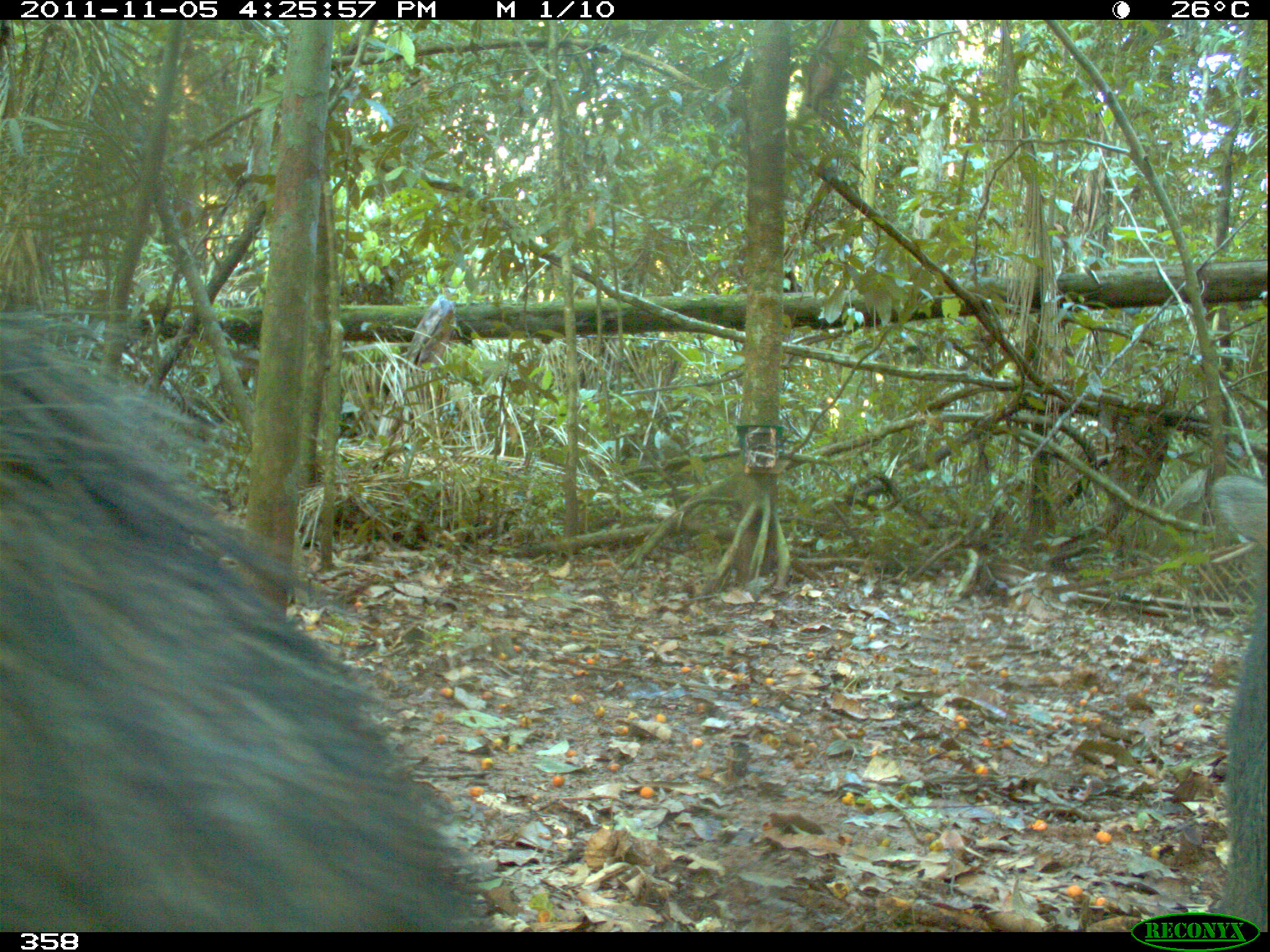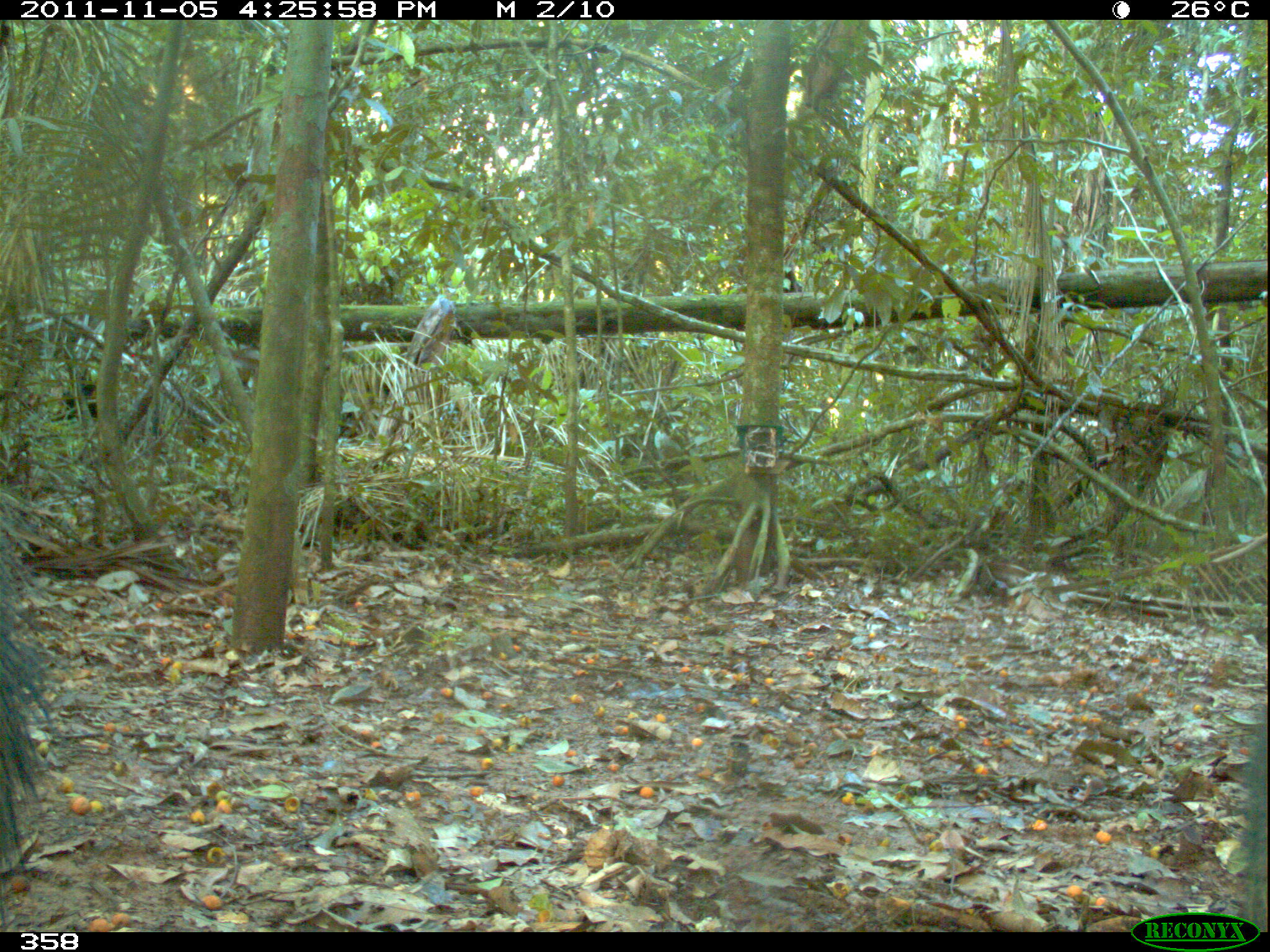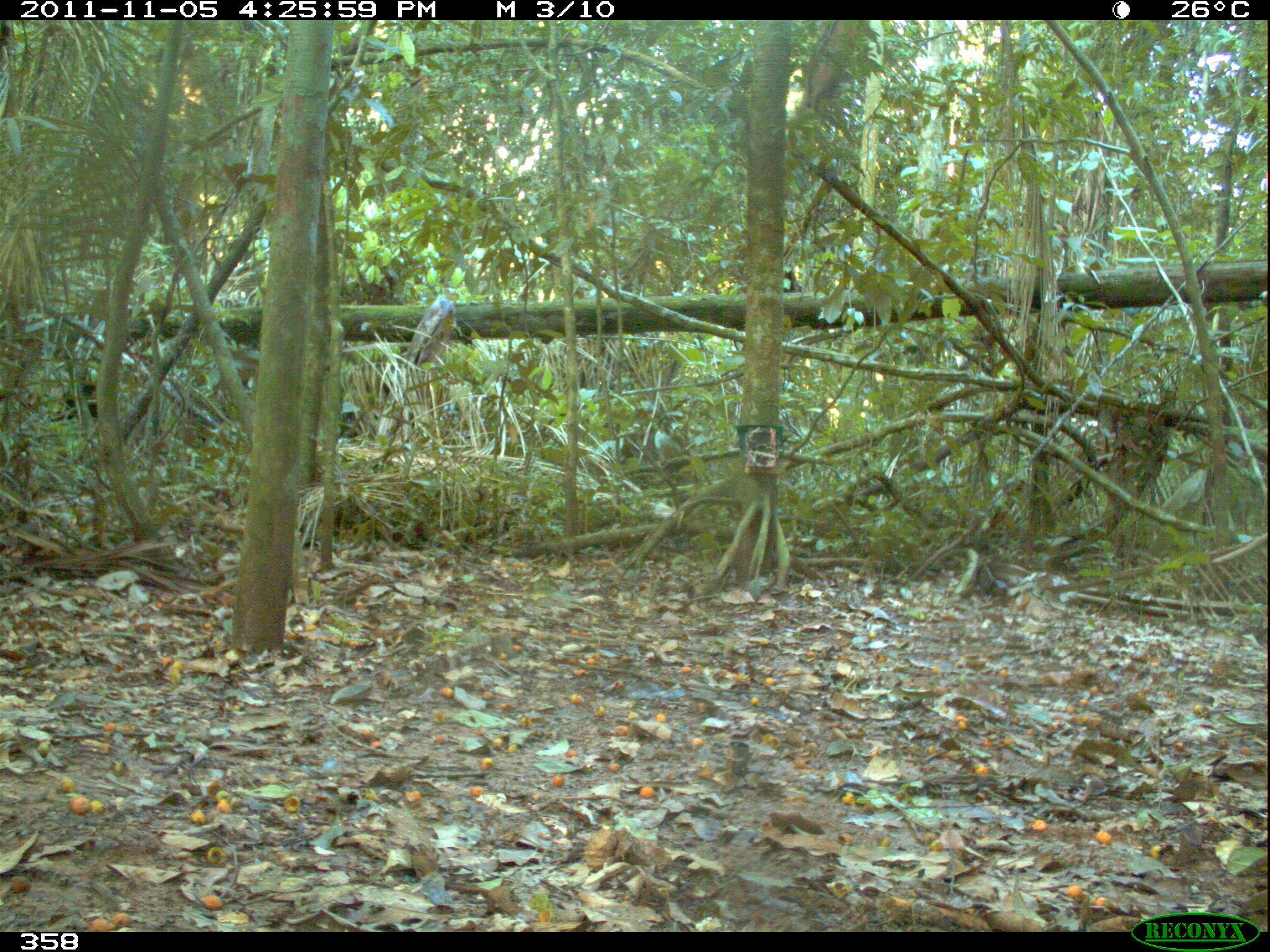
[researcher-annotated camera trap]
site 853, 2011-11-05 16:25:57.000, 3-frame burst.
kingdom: Animalia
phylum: Chordata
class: Mammalia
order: Artiodactyla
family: Tayassuidae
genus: Tayassu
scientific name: Tayassu pecari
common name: white-lipped peccary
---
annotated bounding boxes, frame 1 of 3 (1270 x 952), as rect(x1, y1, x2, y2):
tayassu pecari: rect(0, 287, 495, 932); rect(1207, 470, 1270, 930)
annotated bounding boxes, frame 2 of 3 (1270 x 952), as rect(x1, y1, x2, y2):
tayassu pecari: rect(0, 477, 56, 932); rect(1236, 706, 1270, 930)